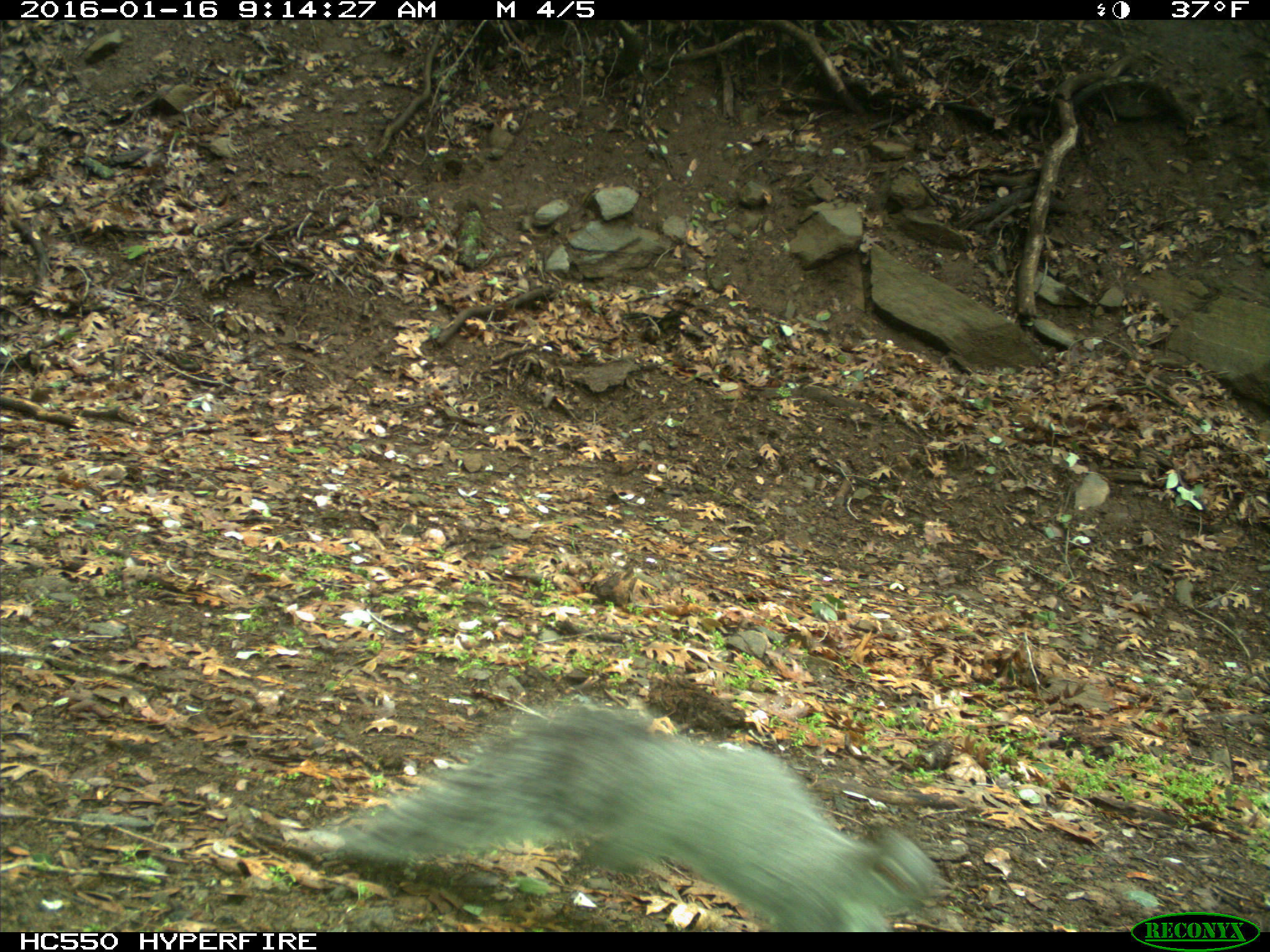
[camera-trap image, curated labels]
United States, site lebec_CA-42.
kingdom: Animalia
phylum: Chordata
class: Mammalia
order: Rodentia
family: Sciuridae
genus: Sciurus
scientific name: Sciurus carolinensis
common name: eastern gray squirrel